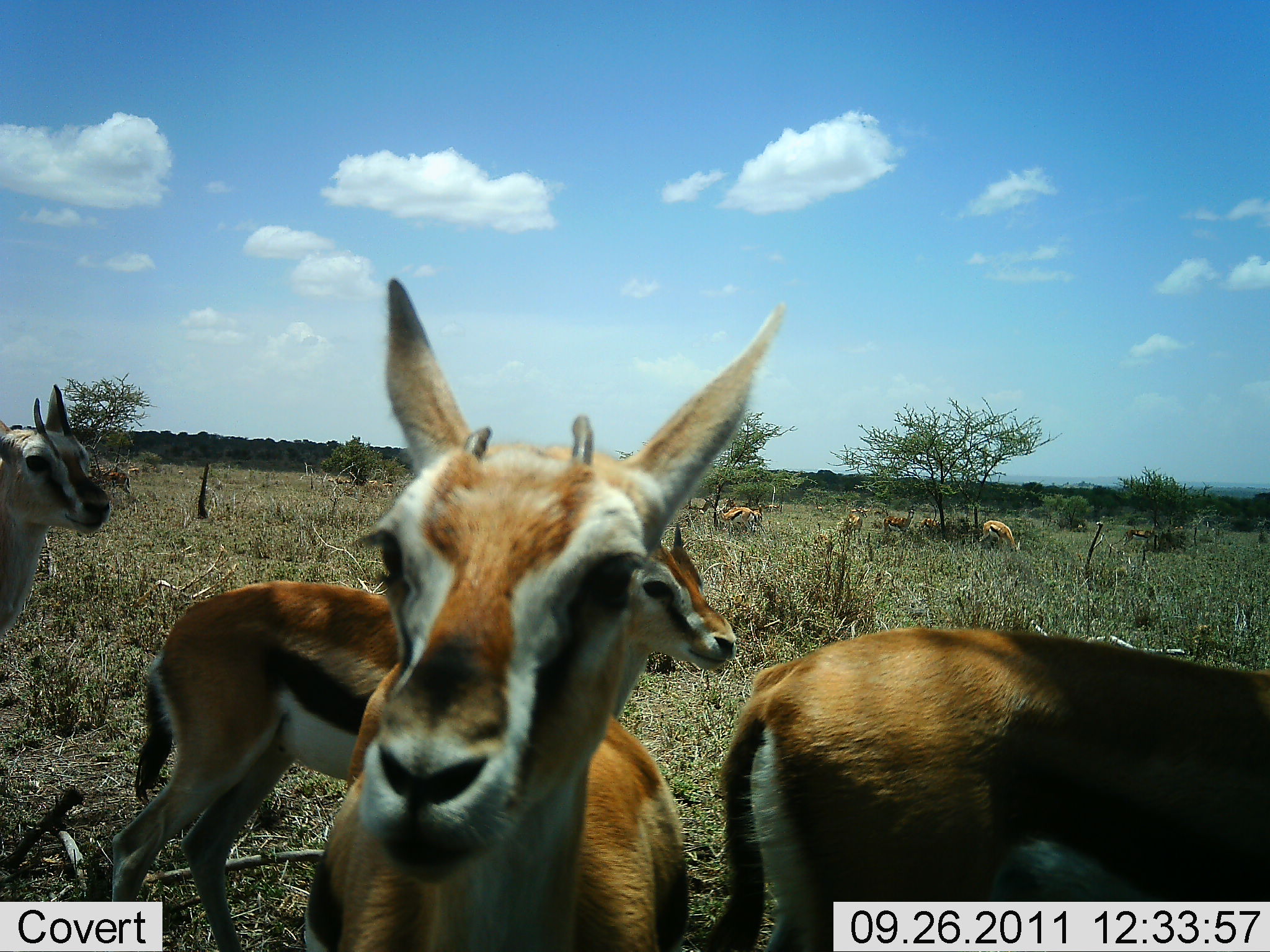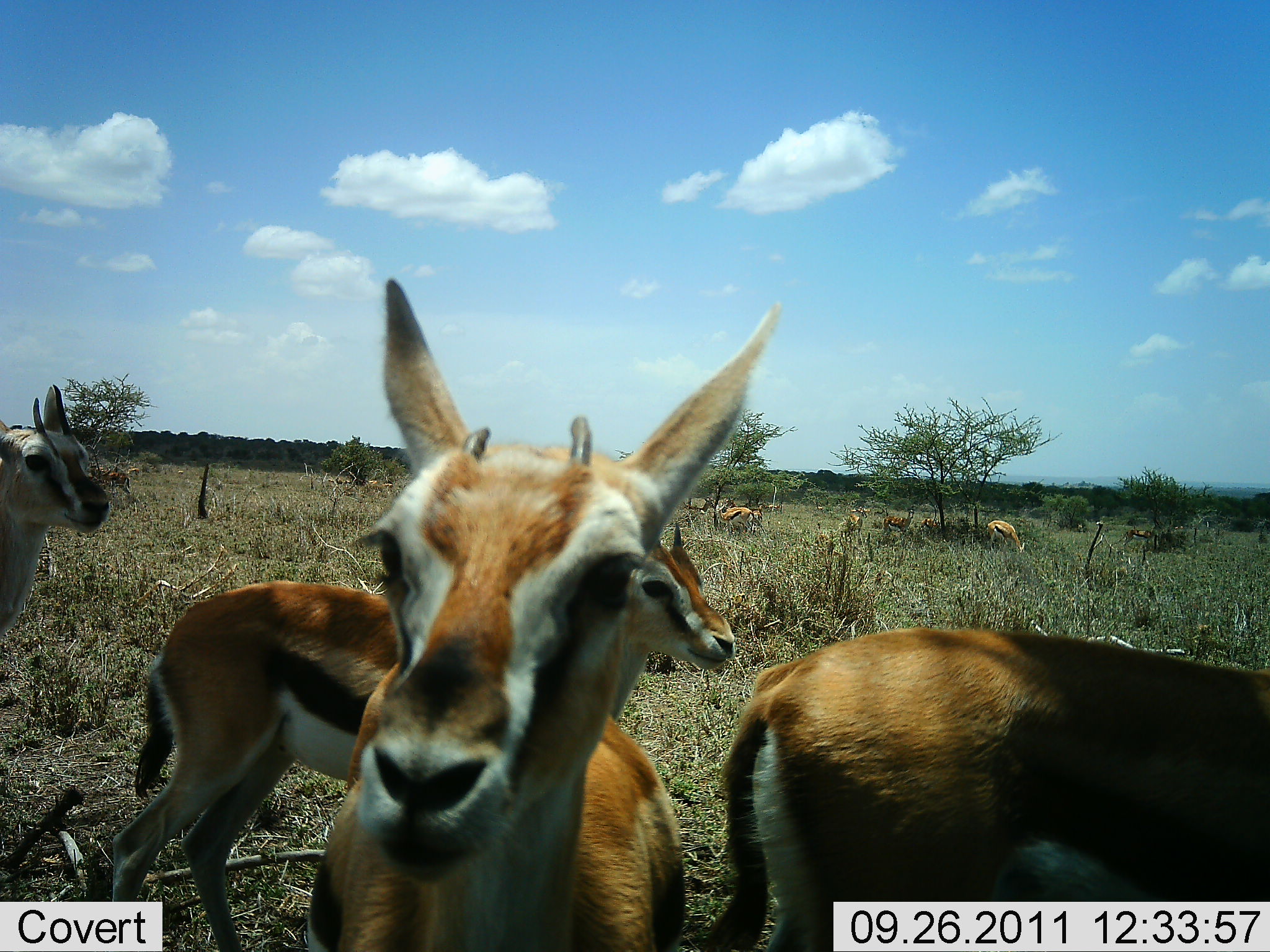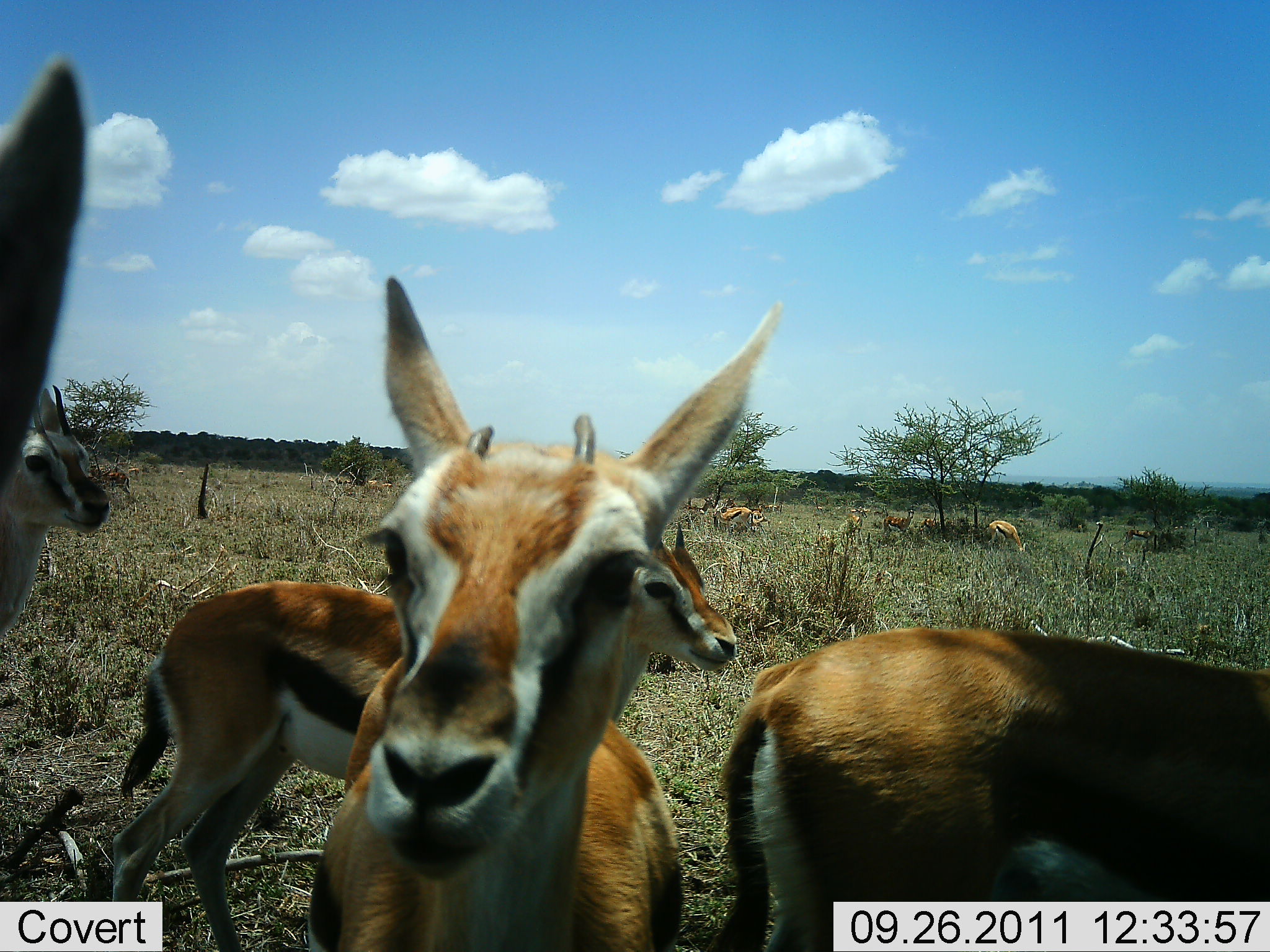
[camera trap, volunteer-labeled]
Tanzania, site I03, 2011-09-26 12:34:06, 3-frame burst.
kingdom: Animalia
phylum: Chordata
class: Mammalia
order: Artiodactyla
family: Bovidae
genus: Eudorcas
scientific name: Eudorcas thomsonii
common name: thomson's gazelle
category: gazellethomsons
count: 8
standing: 82%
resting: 9%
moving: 9%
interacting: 9%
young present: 9%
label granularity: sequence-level